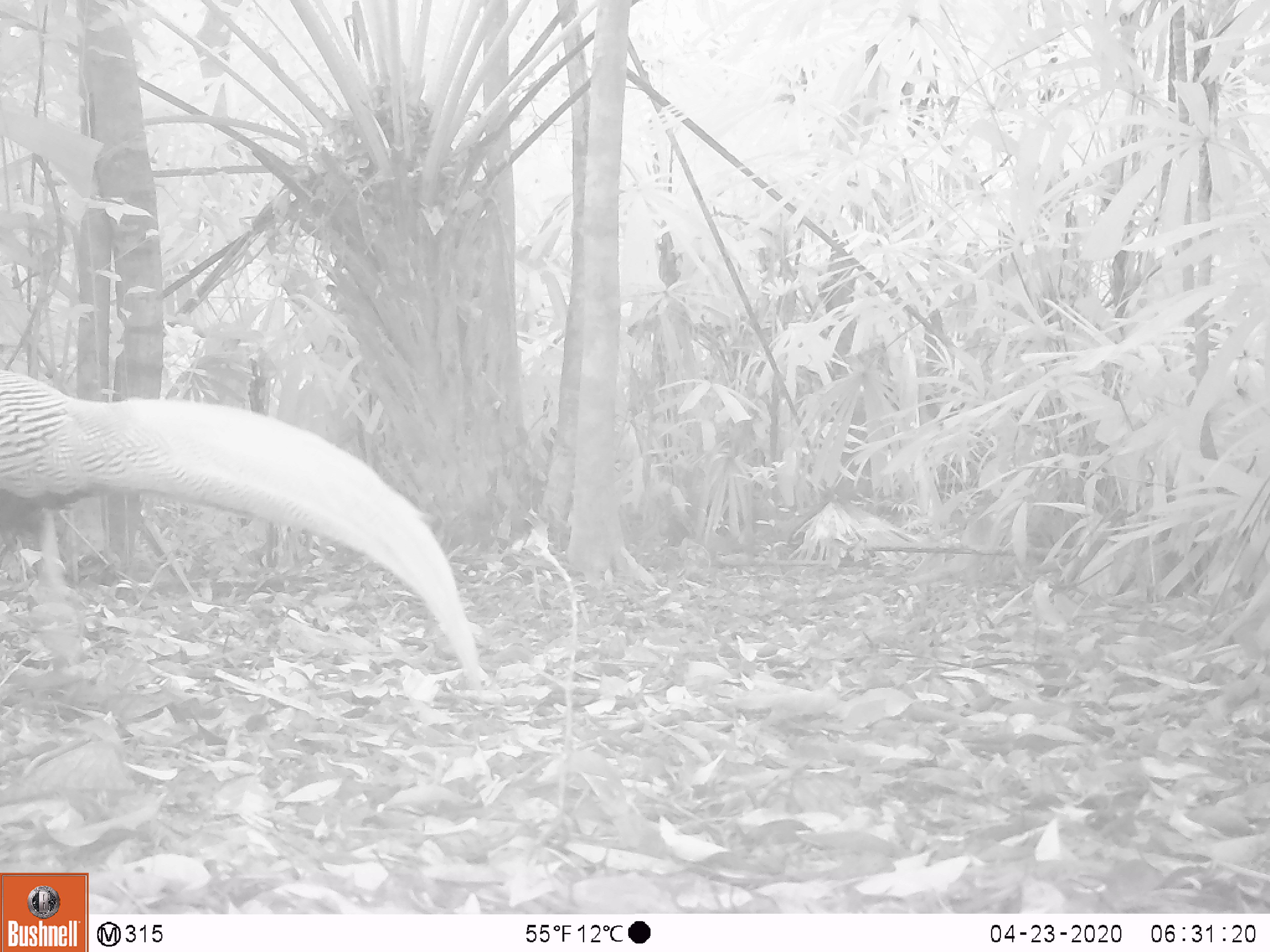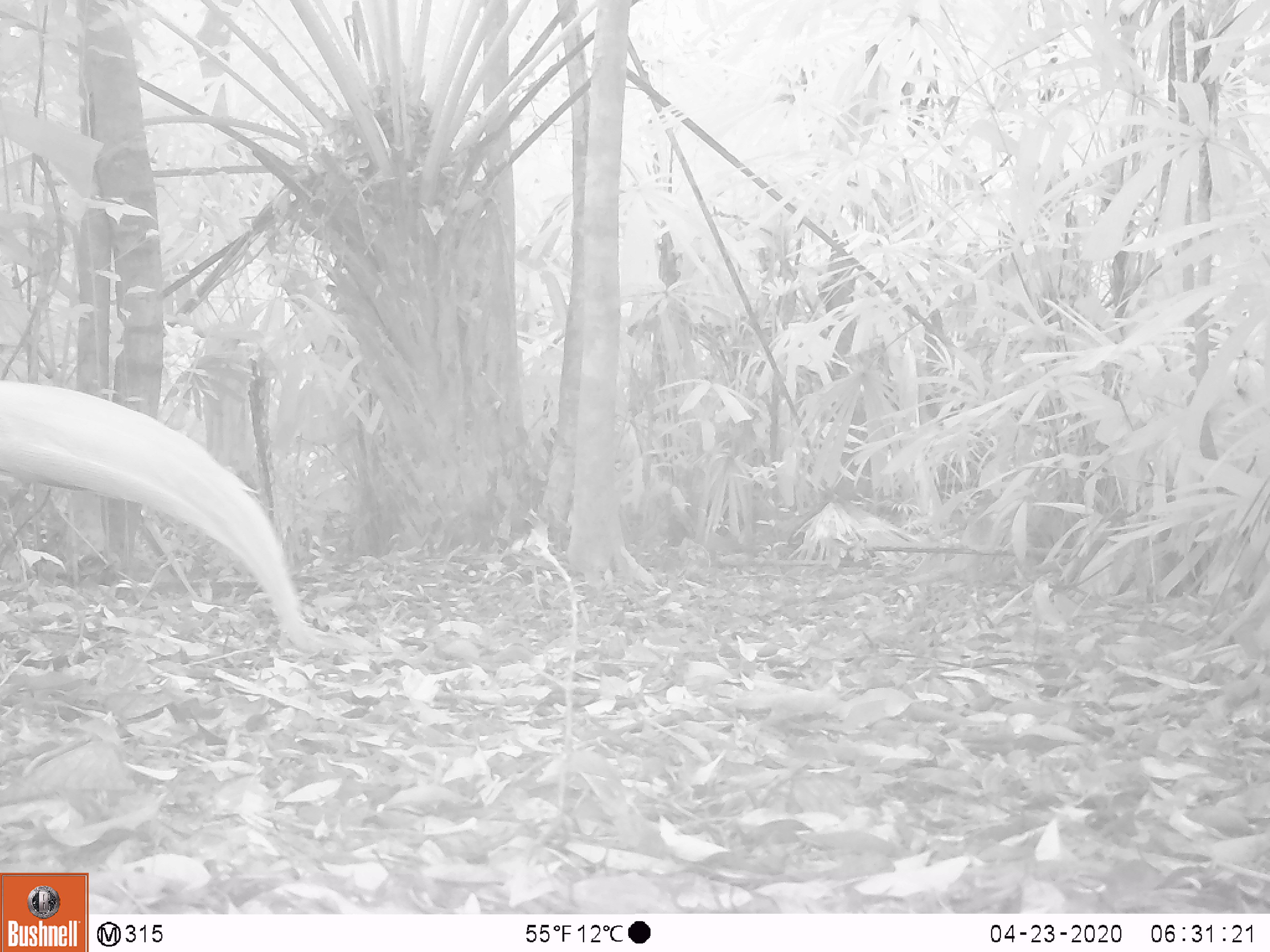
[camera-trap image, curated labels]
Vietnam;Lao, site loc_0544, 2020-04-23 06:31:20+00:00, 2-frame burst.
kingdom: Animalia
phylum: Chordata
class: Aves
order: Galliformes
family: Phasianidae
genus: Lophura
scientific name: Lophura nycthemera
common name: silver pheasant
Silver pheasant (Lophura nycthemera). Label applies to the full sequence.